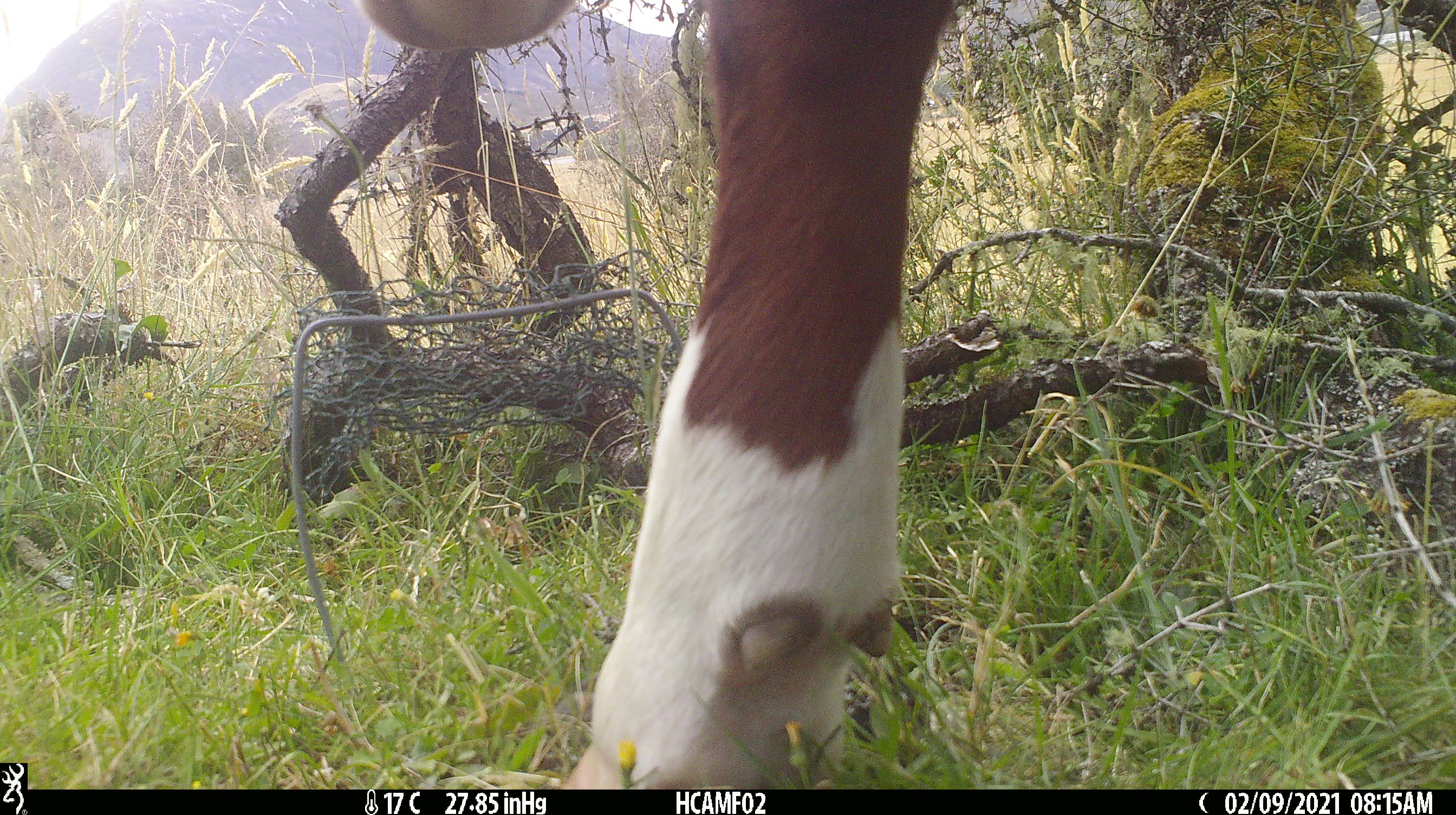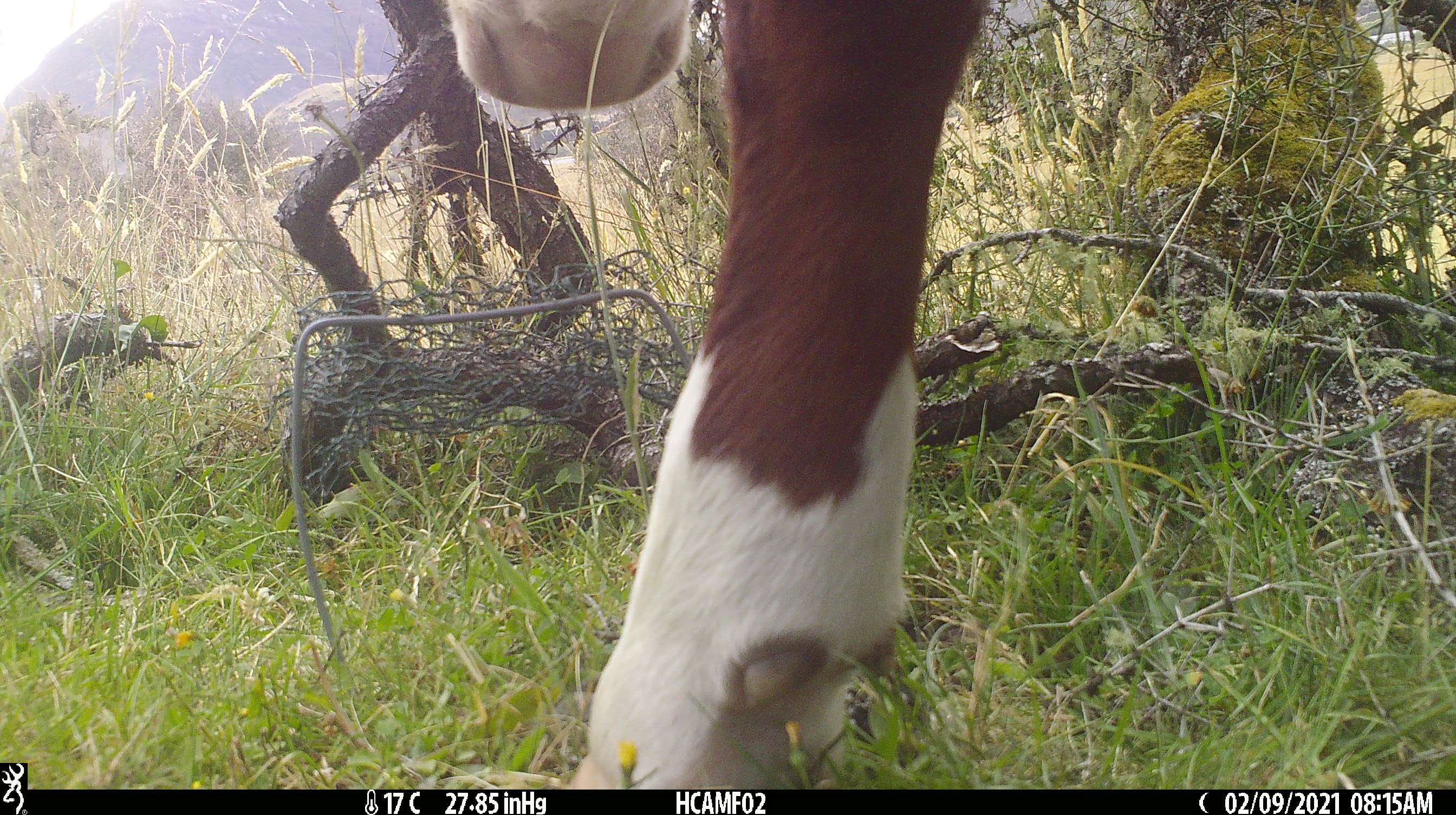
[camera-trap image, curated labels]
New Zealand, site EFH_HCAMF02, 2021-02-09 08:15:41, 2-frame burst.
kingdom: Animalia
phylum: Chordata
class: Mammalia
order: Artiodactyla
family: Bovidae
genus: Bos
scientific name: Bos taurus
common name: domestic cow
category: cow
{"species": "cow (domestic cow) (Bos taurus)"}